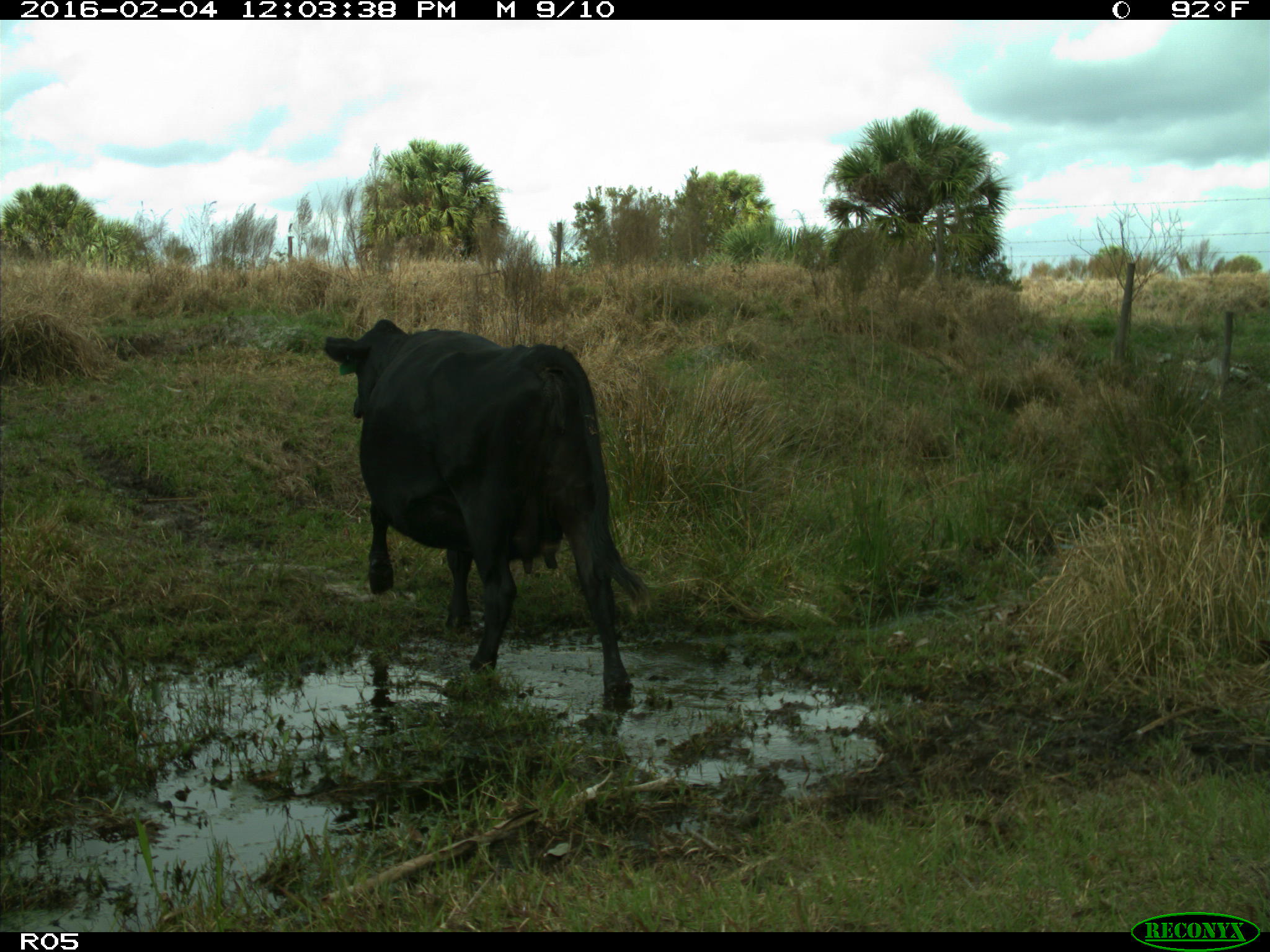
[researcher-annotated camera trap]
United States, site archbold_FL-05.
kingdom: Animalia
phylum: Chordata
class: Mammalia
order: Artiodactyla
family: Bovidae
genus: Bos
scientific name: Bos taurus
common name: domestic cow